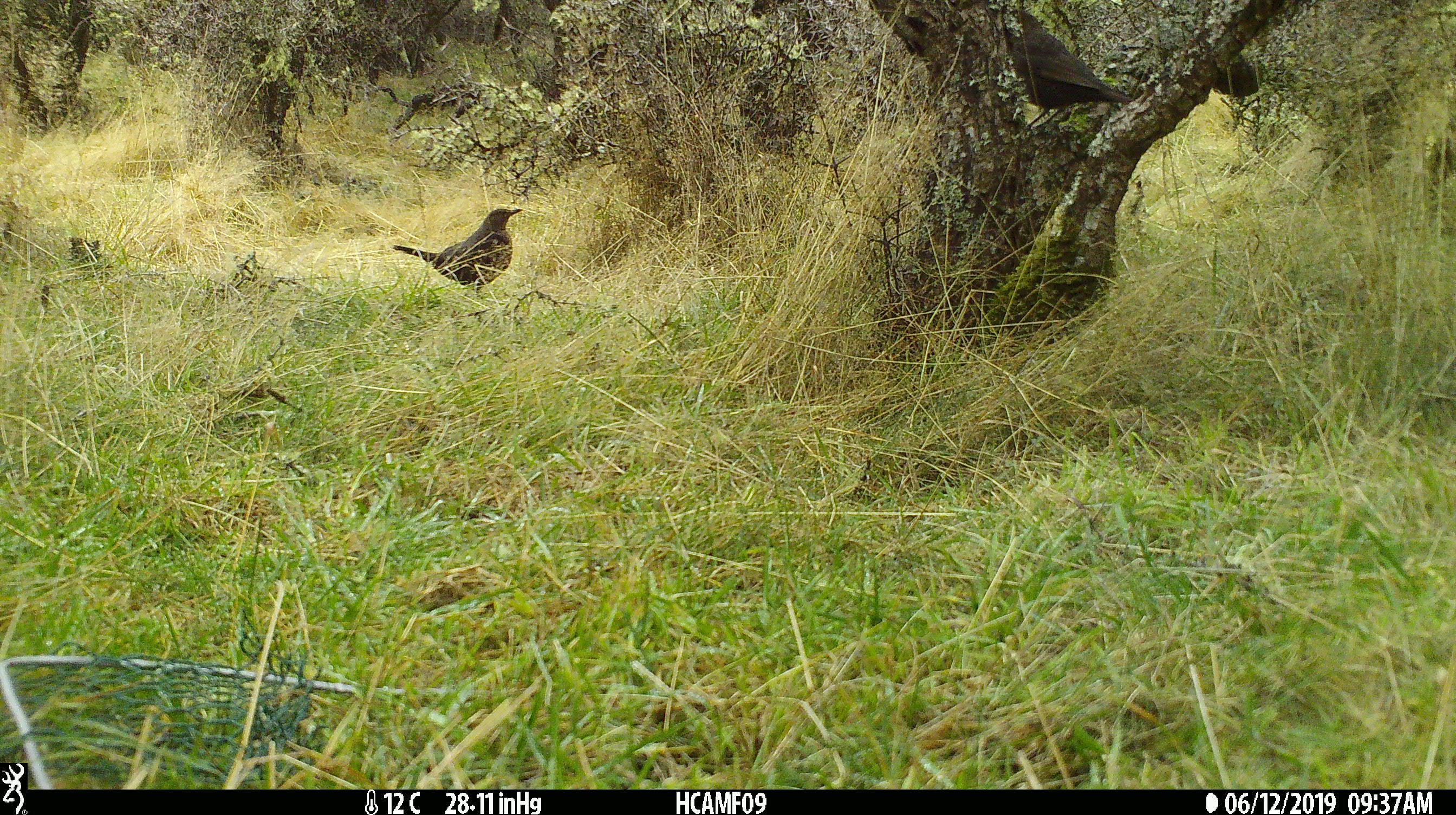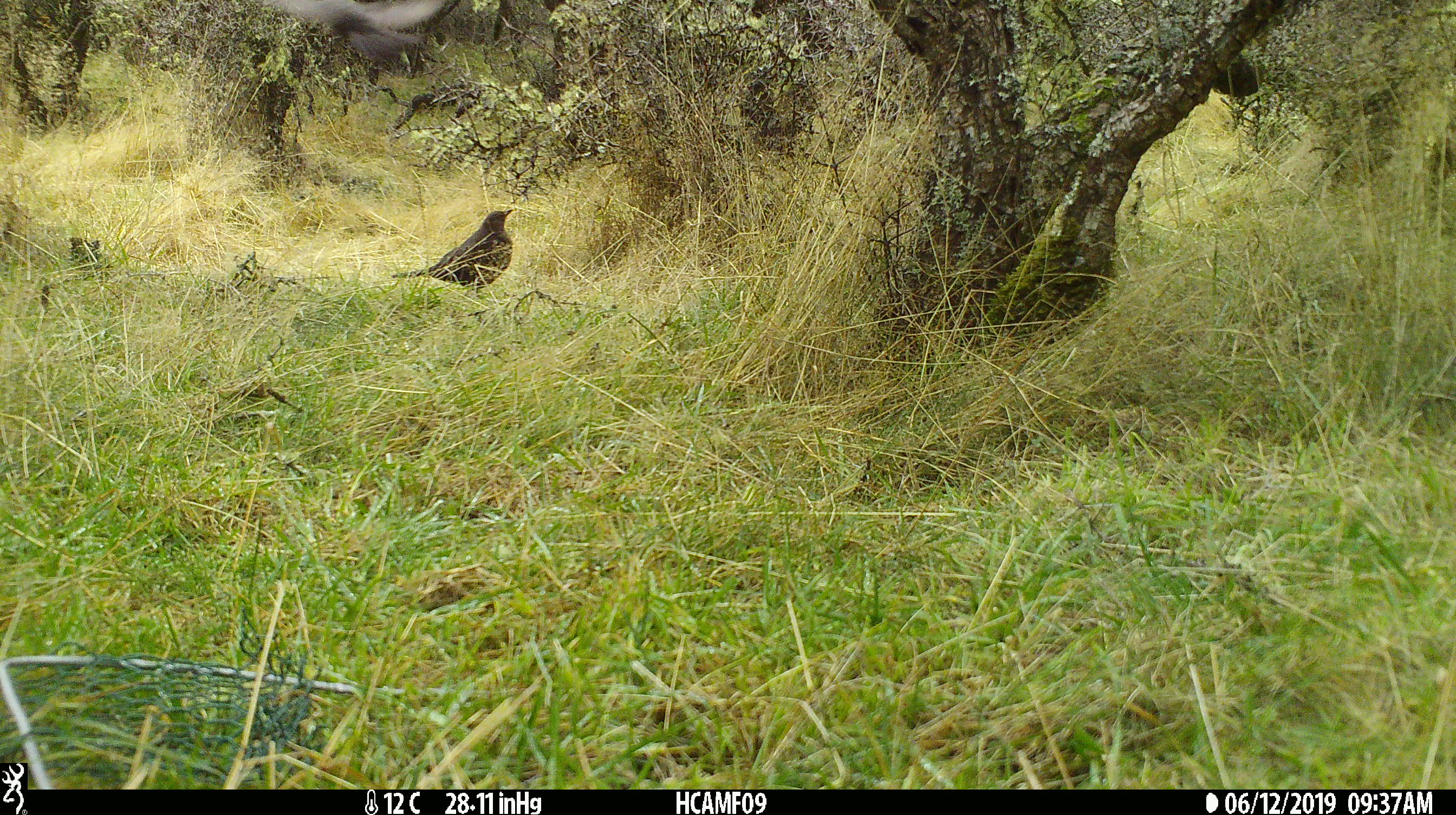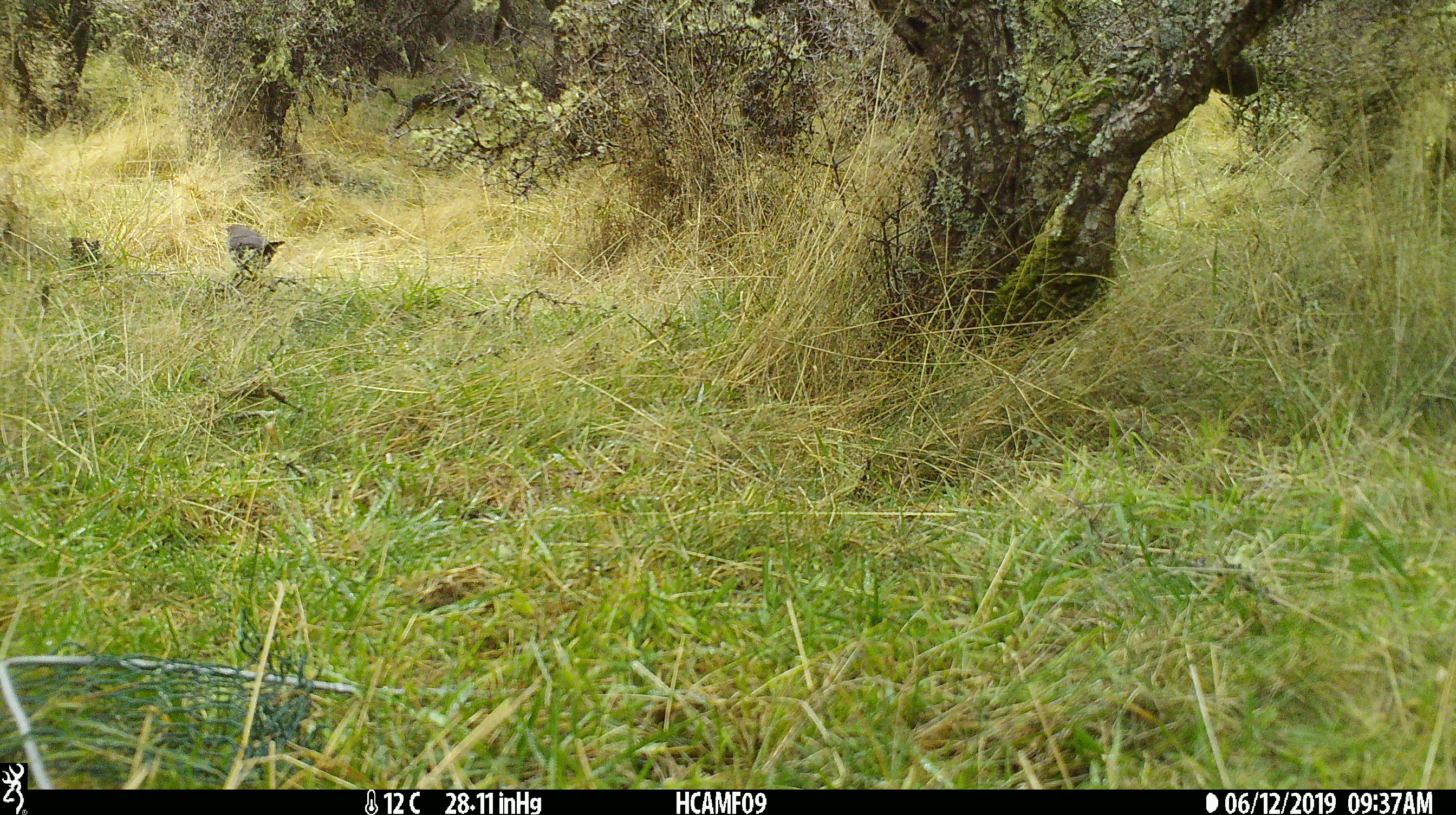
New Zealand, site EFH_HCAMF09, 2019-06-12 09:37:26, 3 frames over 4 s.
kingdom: Animalia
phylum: Chordata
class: Aves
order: Passeriformes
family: Turdidae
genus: Turdus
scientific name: Turdus merula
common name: eurasian blackbird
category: blackbird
Blackbird (eurasian blackbird) (Turdus merula).